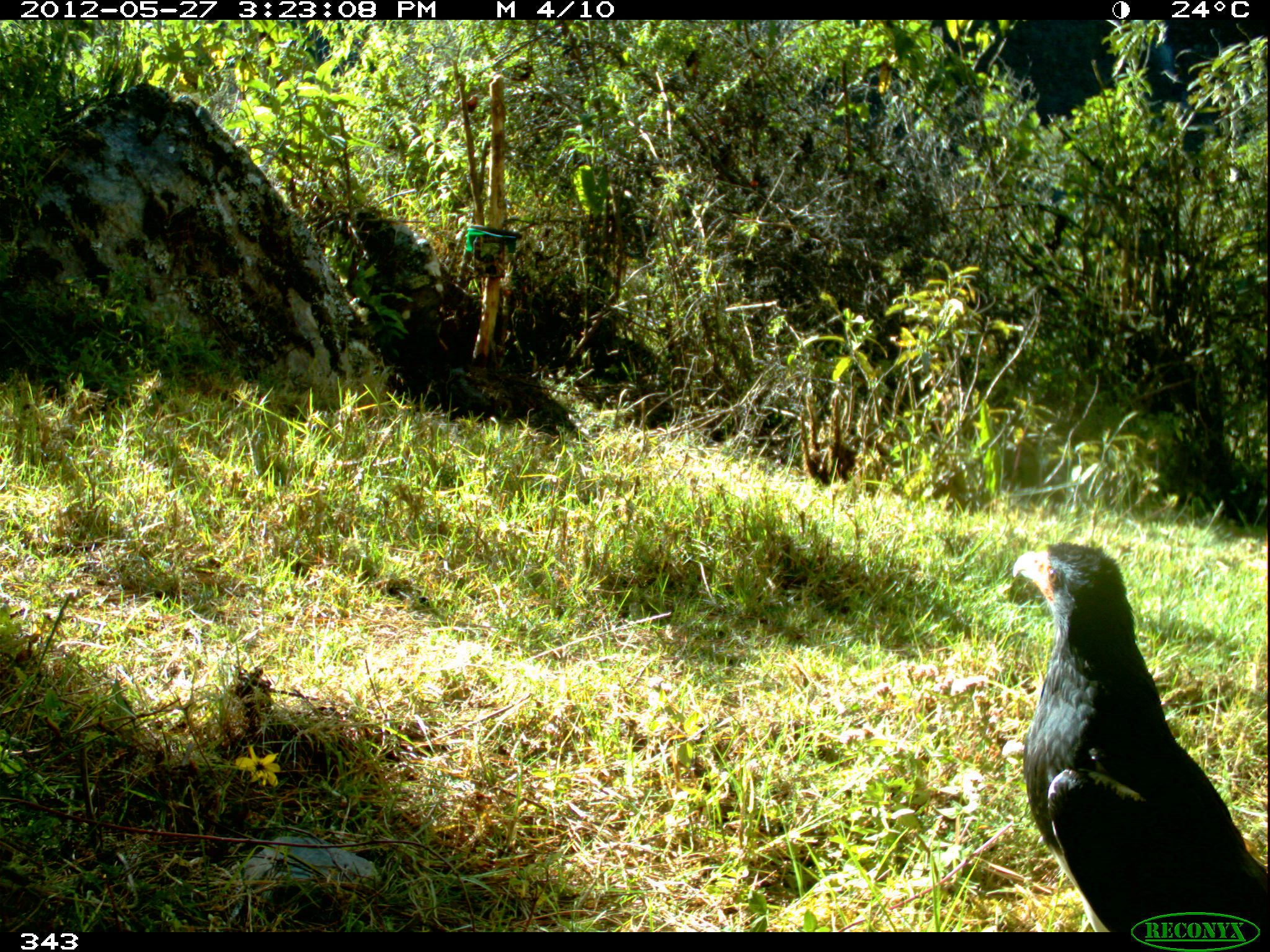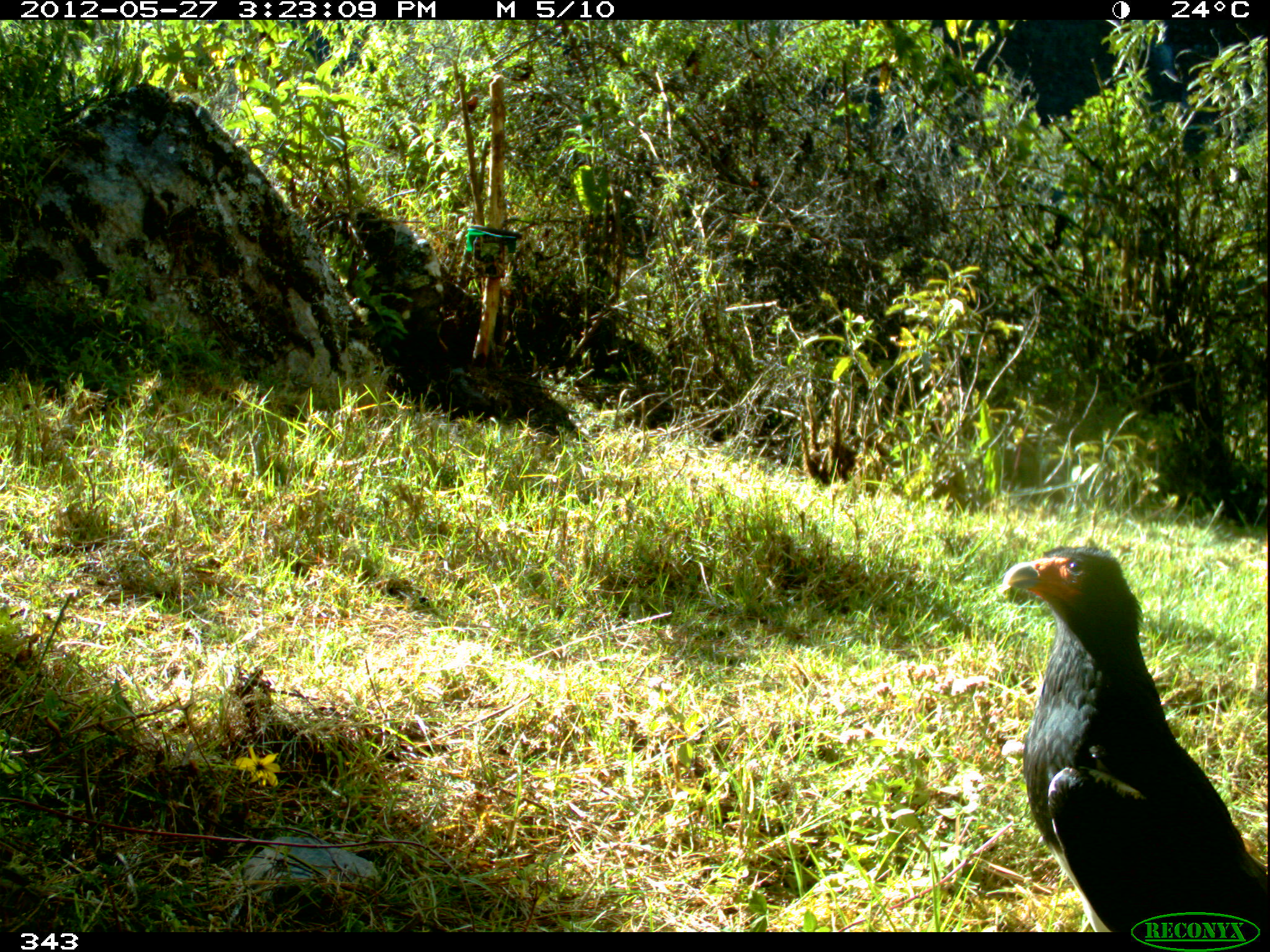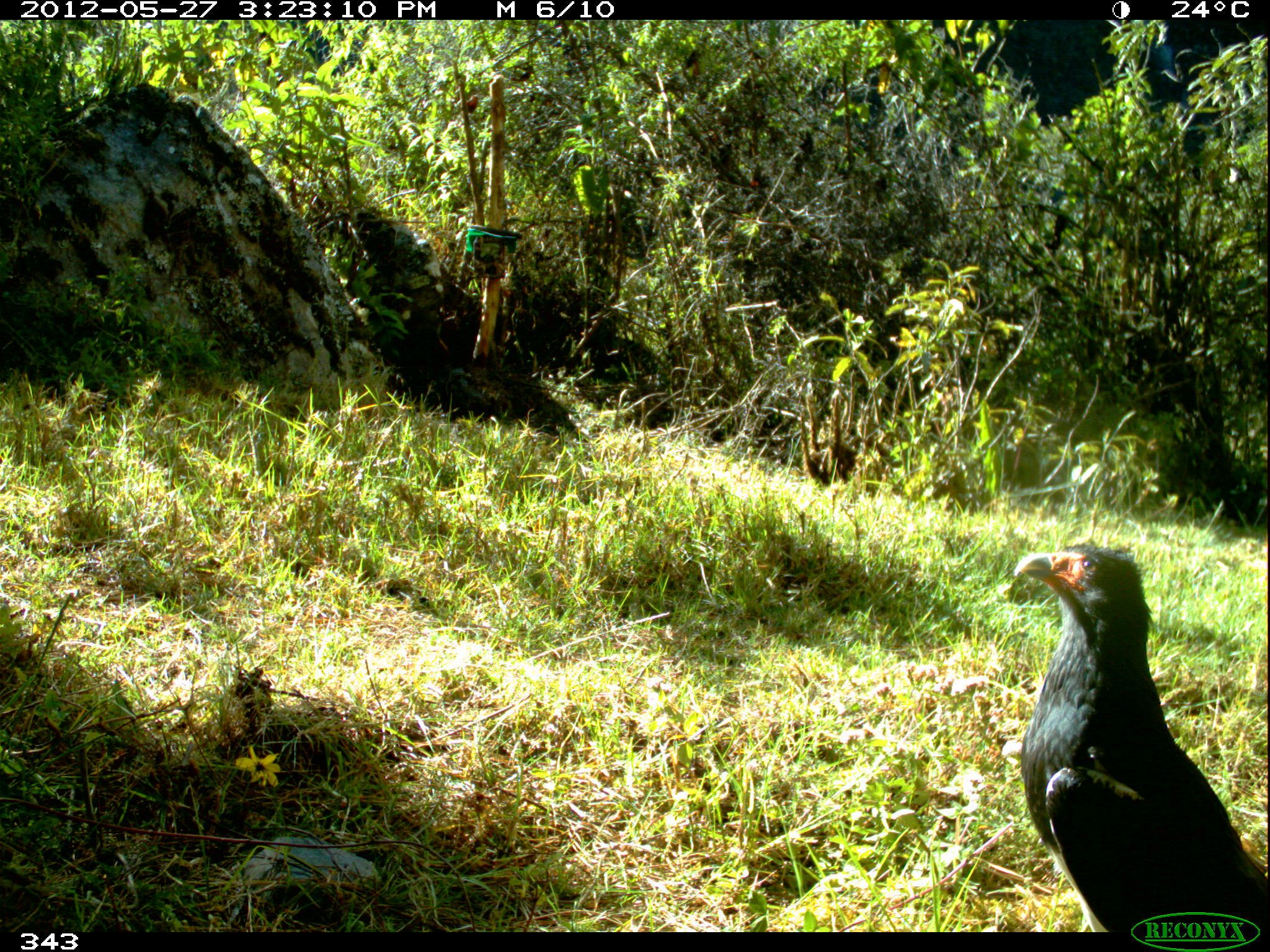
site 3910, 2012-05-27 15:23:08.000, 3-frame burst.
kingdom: Animalia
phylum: Chordata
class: Aves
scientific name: Aves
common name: bird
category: unknown bird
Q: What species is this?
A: Unknown bird (bird) (Aves).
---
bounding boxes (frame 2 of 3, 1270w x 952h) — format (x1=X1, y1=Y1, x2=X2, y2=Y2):
unknown bird: (x1=998, y1=543, x2=1267, y2=932)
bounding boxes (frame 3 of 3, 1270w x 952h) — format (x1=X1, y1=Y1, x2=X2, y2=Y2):
unknown bird: (x1=1011, y1=539, x2=1268, y2=932)